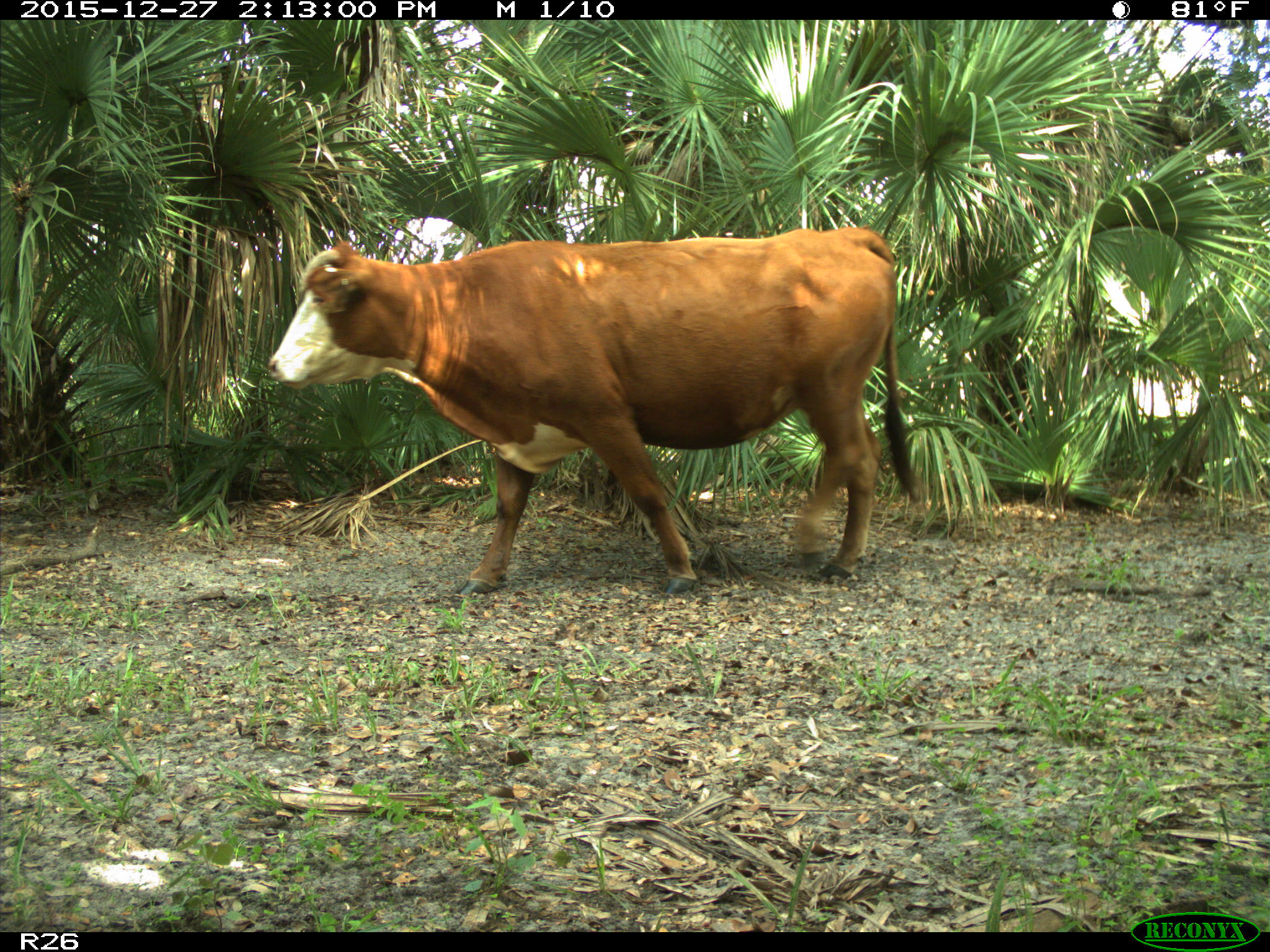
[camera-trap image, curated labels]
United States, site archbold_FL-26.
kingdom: Animalia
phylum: Chordata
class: Mammalia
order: Artiodactyla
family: Bovidae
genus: Bos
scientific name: Bos taurus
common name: domestic cow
Bos taurus (domestic cow).